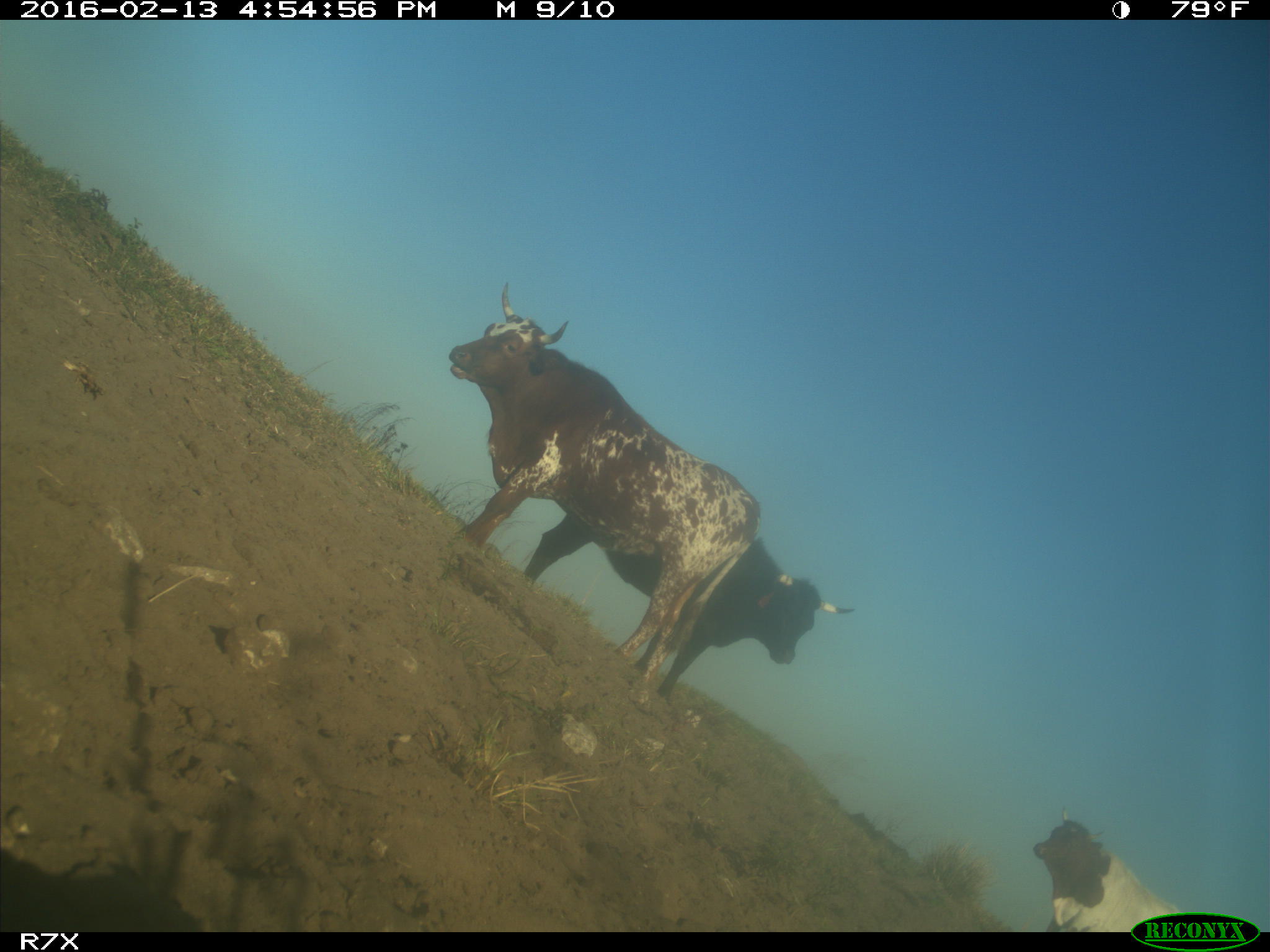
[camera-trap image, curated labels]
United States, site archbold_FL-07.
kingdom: Animalia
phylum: Chordata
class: Mammalia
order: Artiodactyla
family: Bovidae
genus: Bos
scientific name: Bos taurus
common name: domestic cow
Bos taurus (domestic cow).